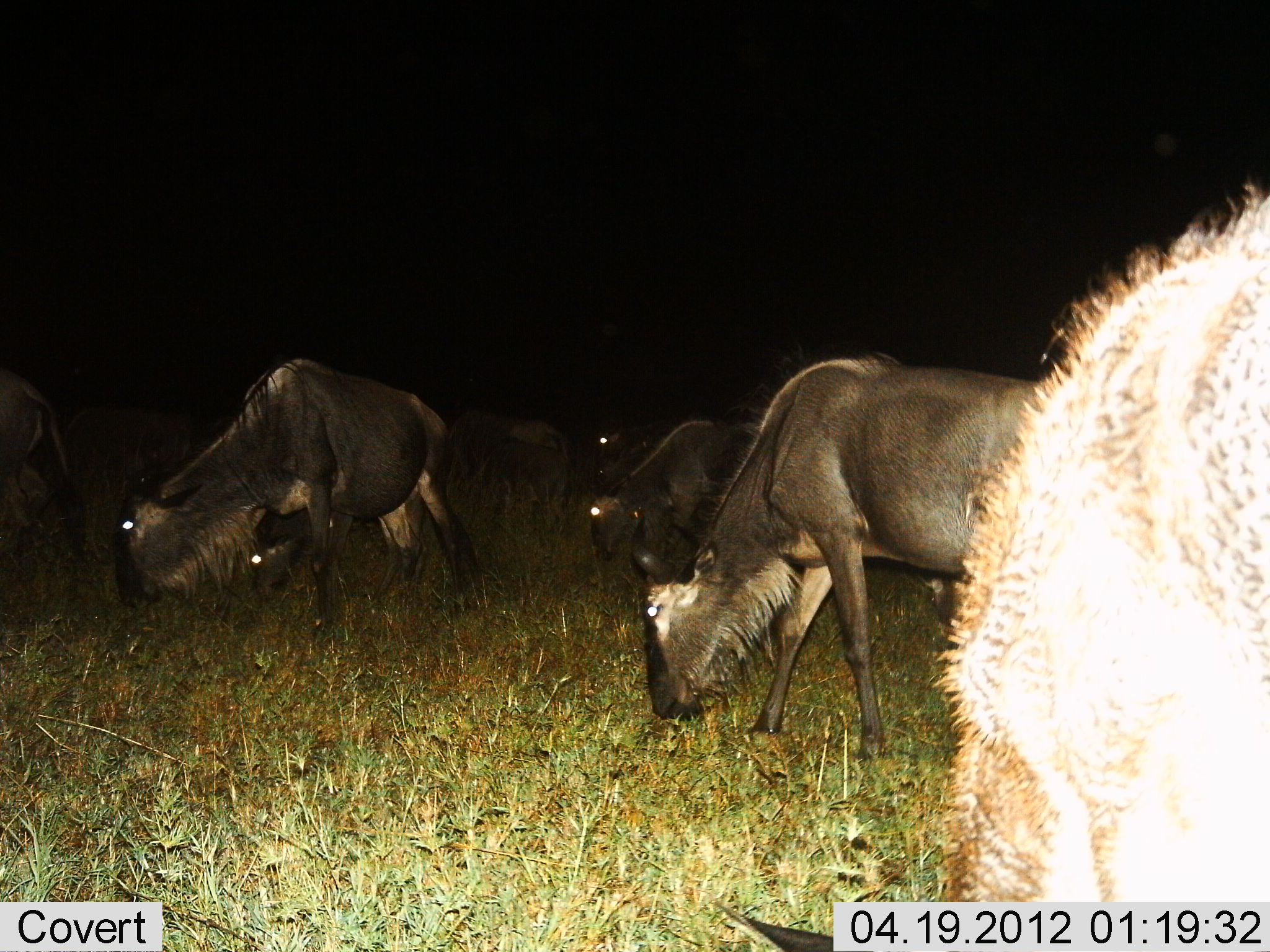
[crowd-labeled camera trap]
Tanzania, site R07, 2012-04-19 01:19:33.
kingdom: Animalia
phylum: Chordata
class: Mammalia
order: Artiodactyla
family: Bovidae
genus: Connochaetes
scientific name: Connochaetes taurinus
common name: blue wildebeest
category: wildebeest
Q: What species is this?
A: Wildebeest (blue wildebeest) (Connochaetes taurinus).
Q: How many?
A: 8.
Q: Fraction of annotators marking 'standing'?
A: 32%.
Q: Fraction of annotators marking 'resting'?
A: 0%.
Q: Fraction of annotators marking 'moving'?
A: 5%.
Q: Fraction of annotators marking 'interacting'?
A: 0%.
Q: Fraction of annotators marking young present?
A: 9%.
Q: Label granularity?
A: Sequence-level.